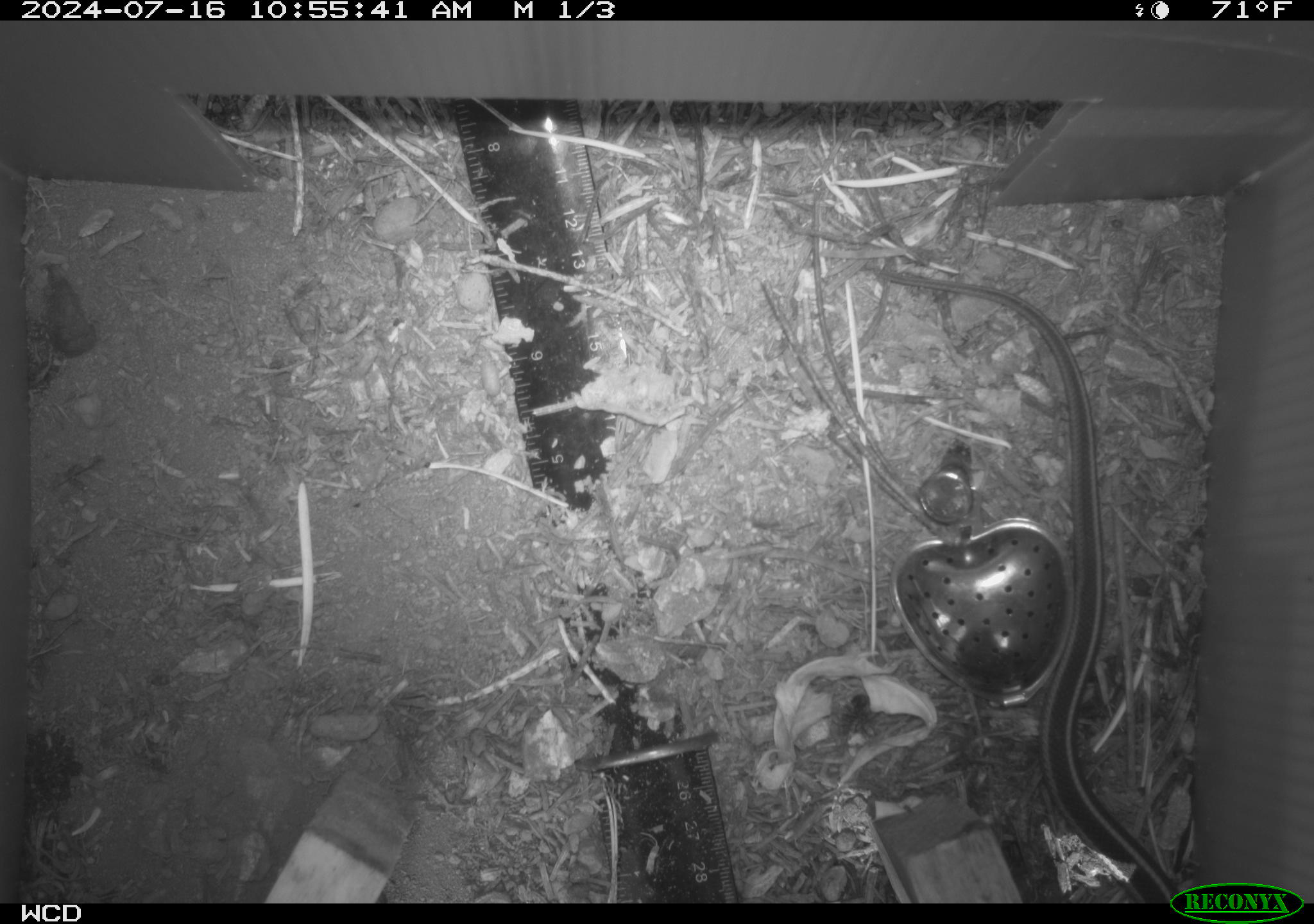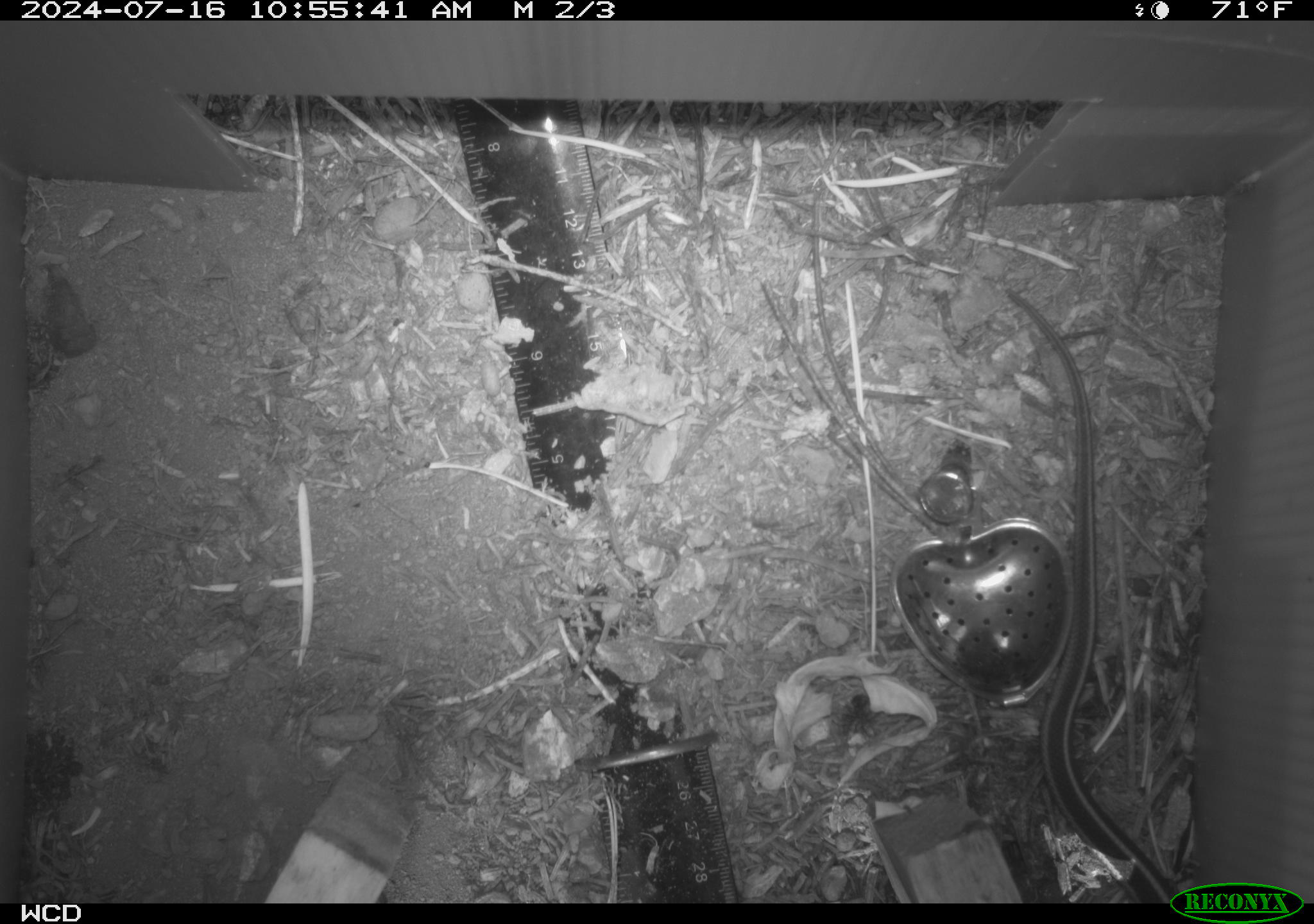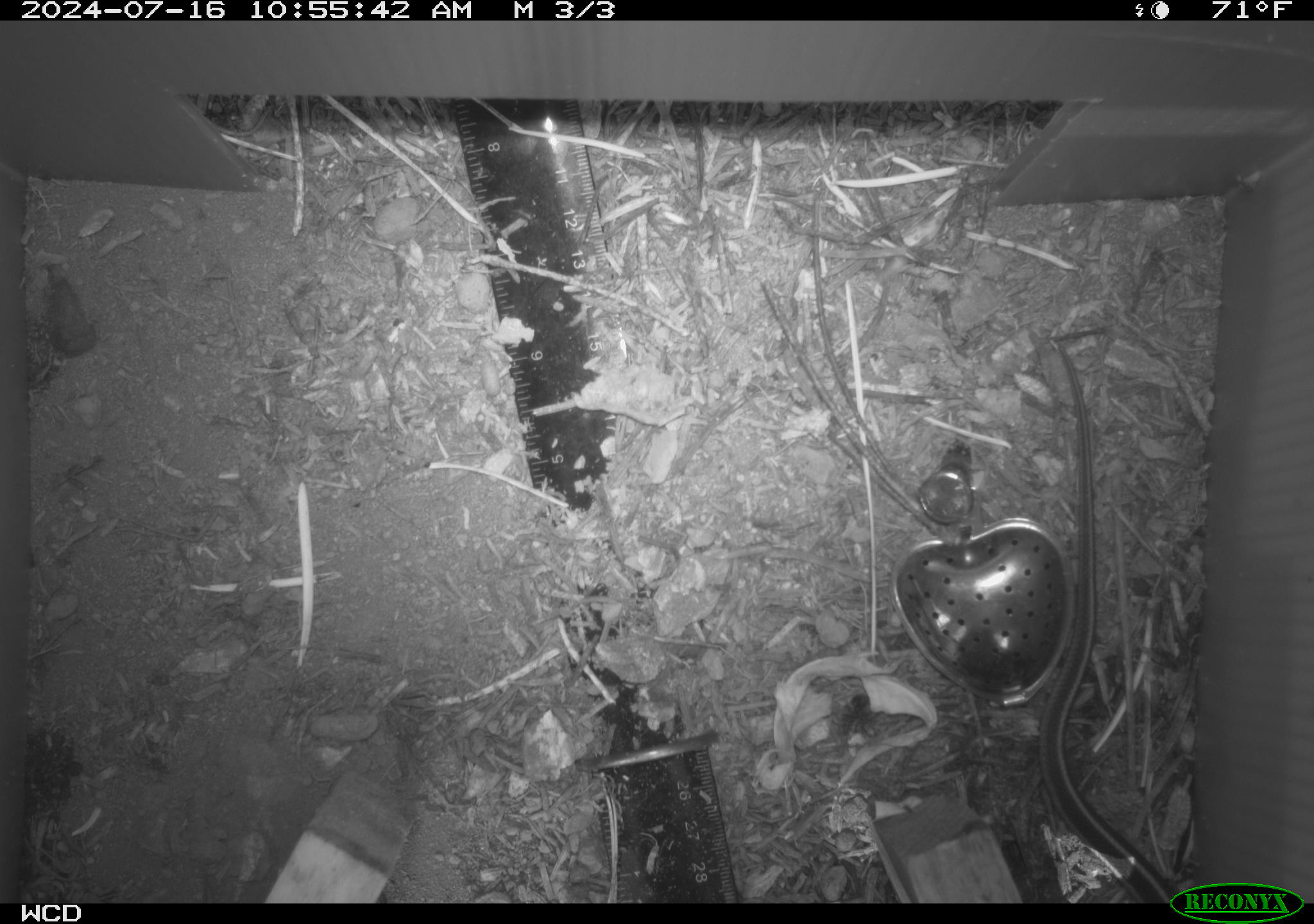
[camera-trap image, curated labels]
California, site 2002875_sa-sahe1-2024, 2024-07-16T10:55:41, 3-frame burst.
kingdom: Animalia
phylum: Chordata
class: Reptilia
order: Squamata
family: Colubridae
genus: Thamnophis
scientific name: Thamnophis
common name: american gartersnakes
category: thamnophis species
Thamnophis species (american gartersnakes) (Thamnophis).